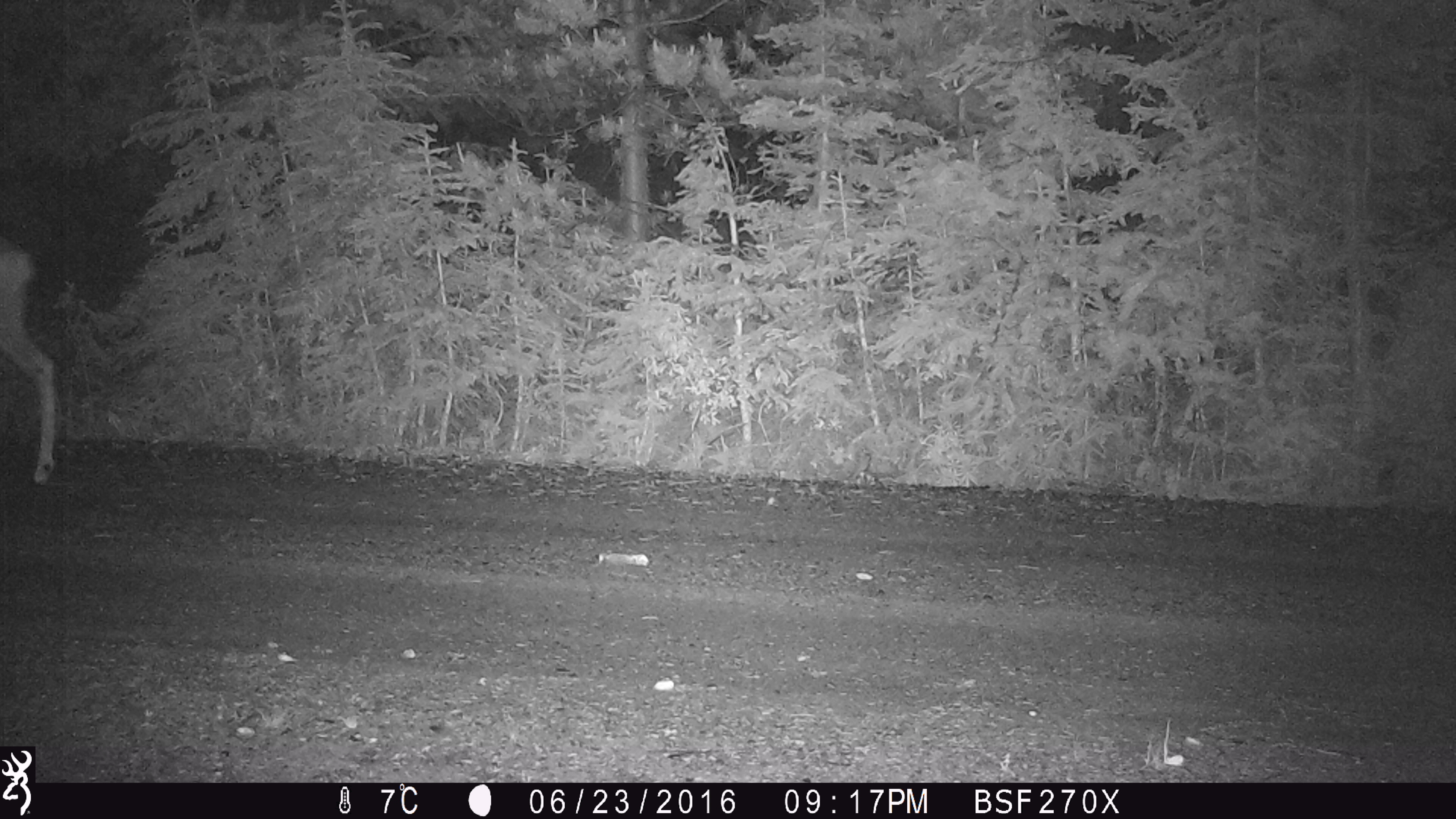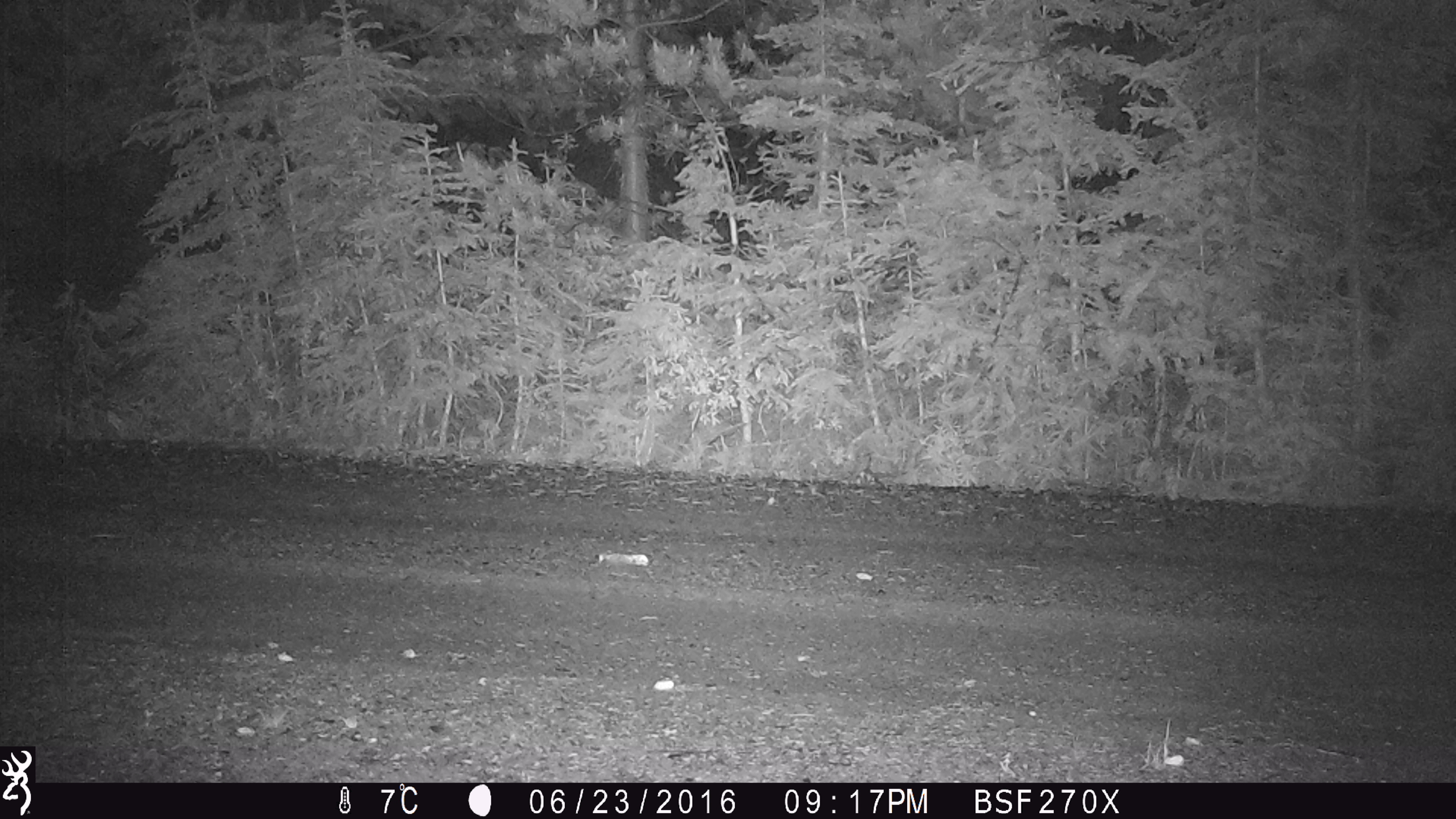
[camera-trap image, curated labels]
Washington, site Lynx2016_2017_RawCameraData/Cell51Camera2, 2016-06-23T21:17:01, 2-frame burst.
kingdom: Animalia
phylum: Chordata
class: Mammalia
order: Artiodactyla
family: Cervidae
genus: Odocoileus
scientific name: Odocoileus hemionus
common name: mule deer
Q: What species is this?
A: Odocoileus hemionus (mule deer).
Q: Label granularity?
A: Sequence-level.